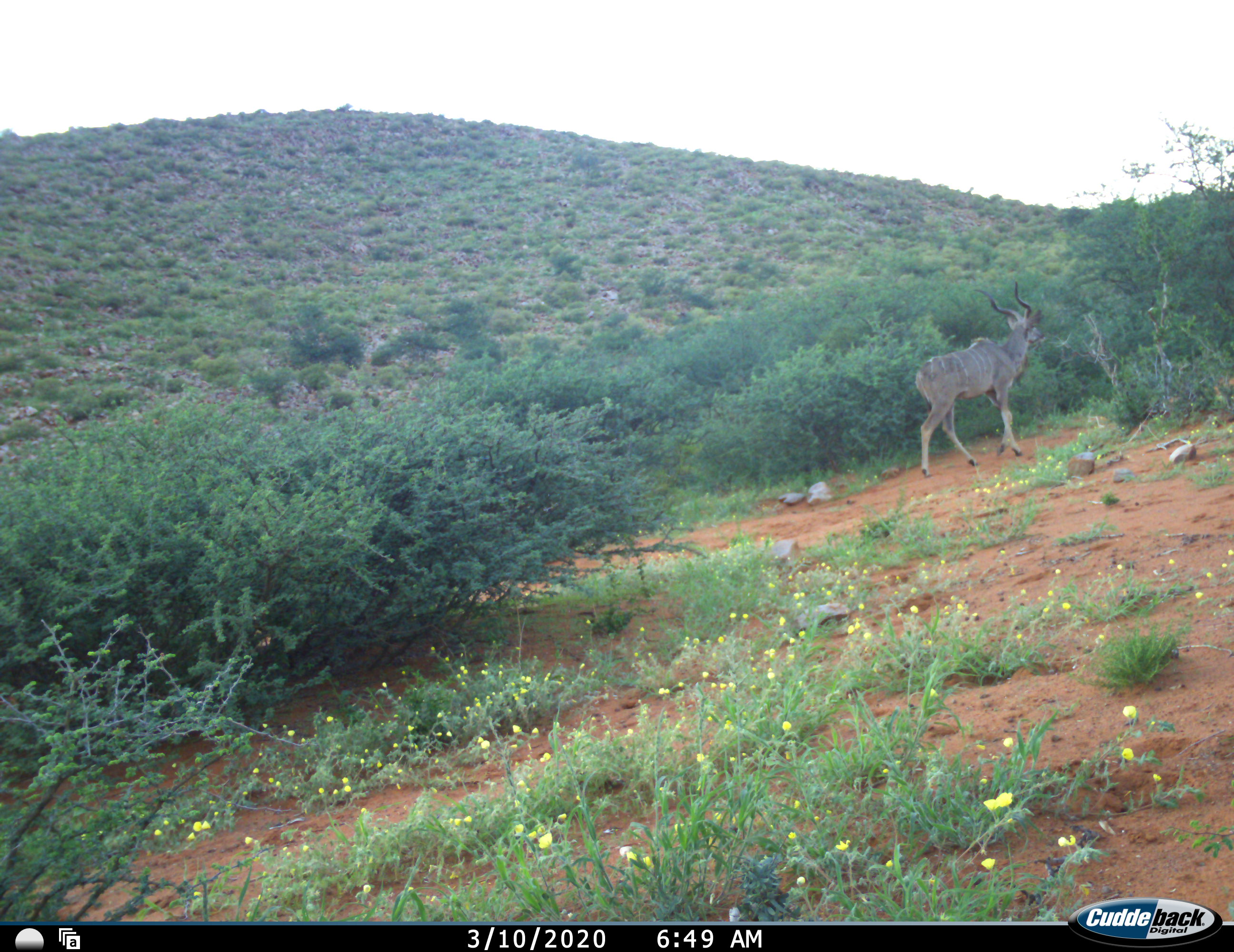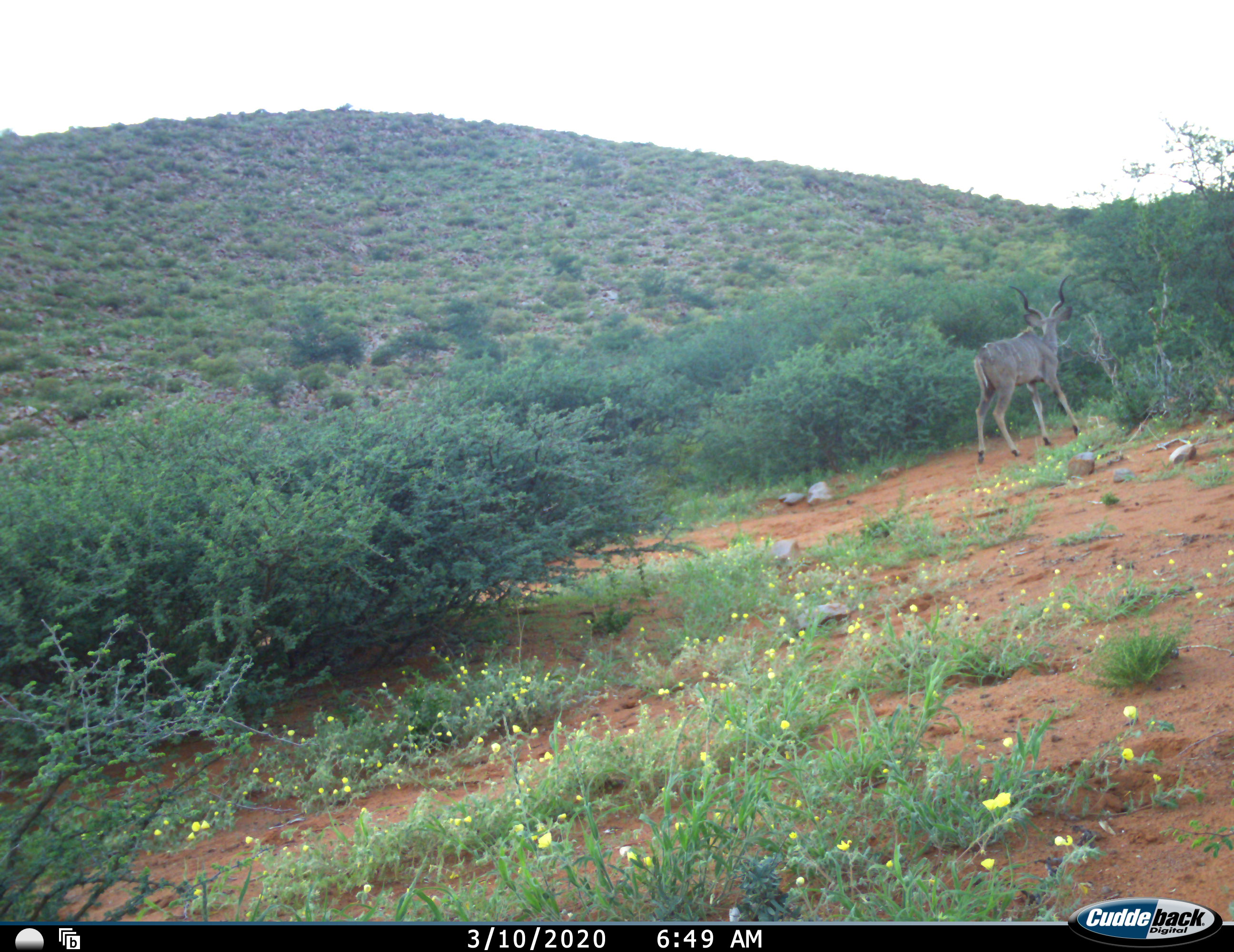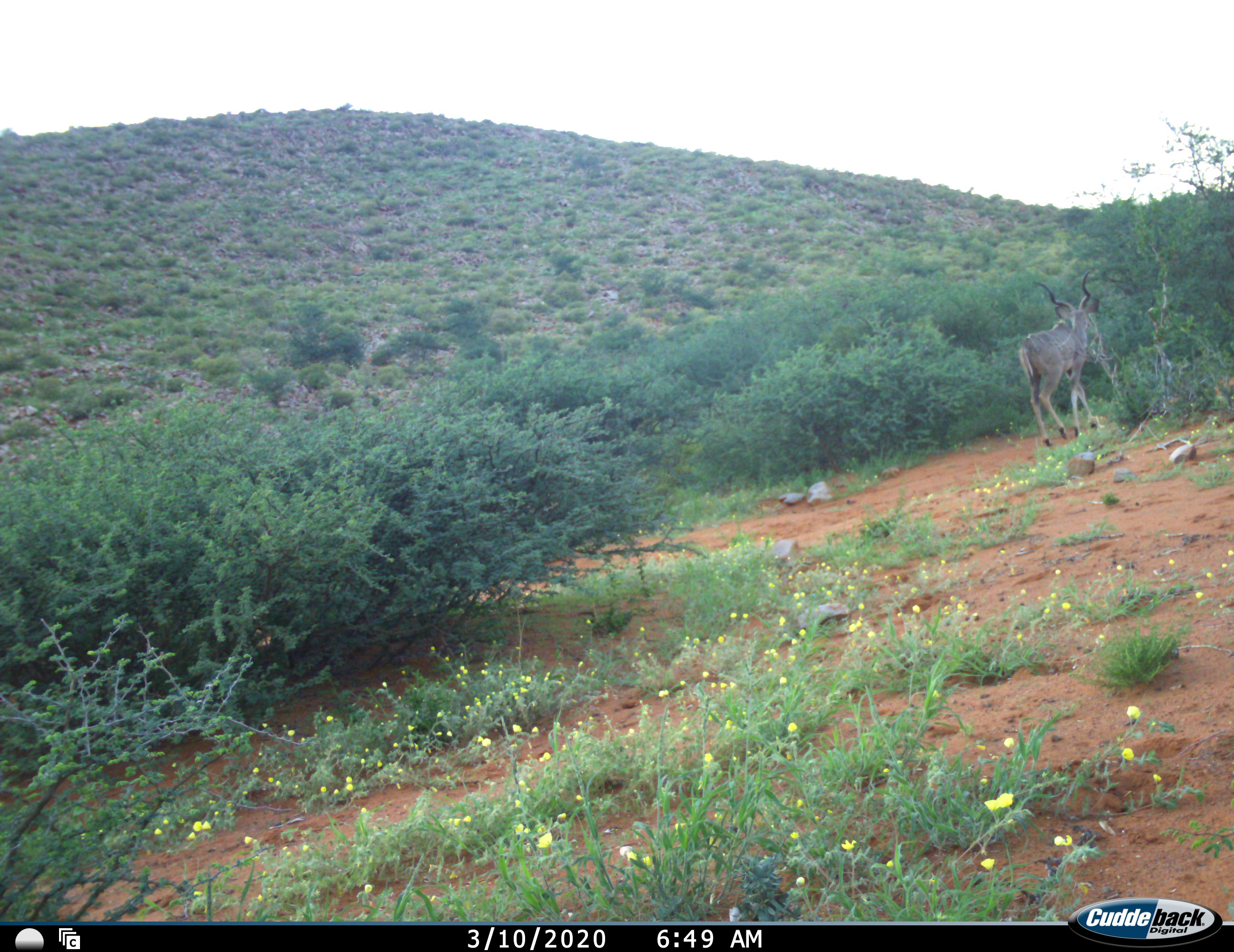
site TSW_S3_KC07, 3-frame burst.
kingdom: Animalia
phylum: Chordata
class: Mammalia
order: Artiodactyla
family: Bovidae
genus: Tragelaphus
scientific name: Tragelaphus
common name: kudu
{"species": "kudu (Tragelaphus)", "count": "1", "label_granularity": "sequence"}